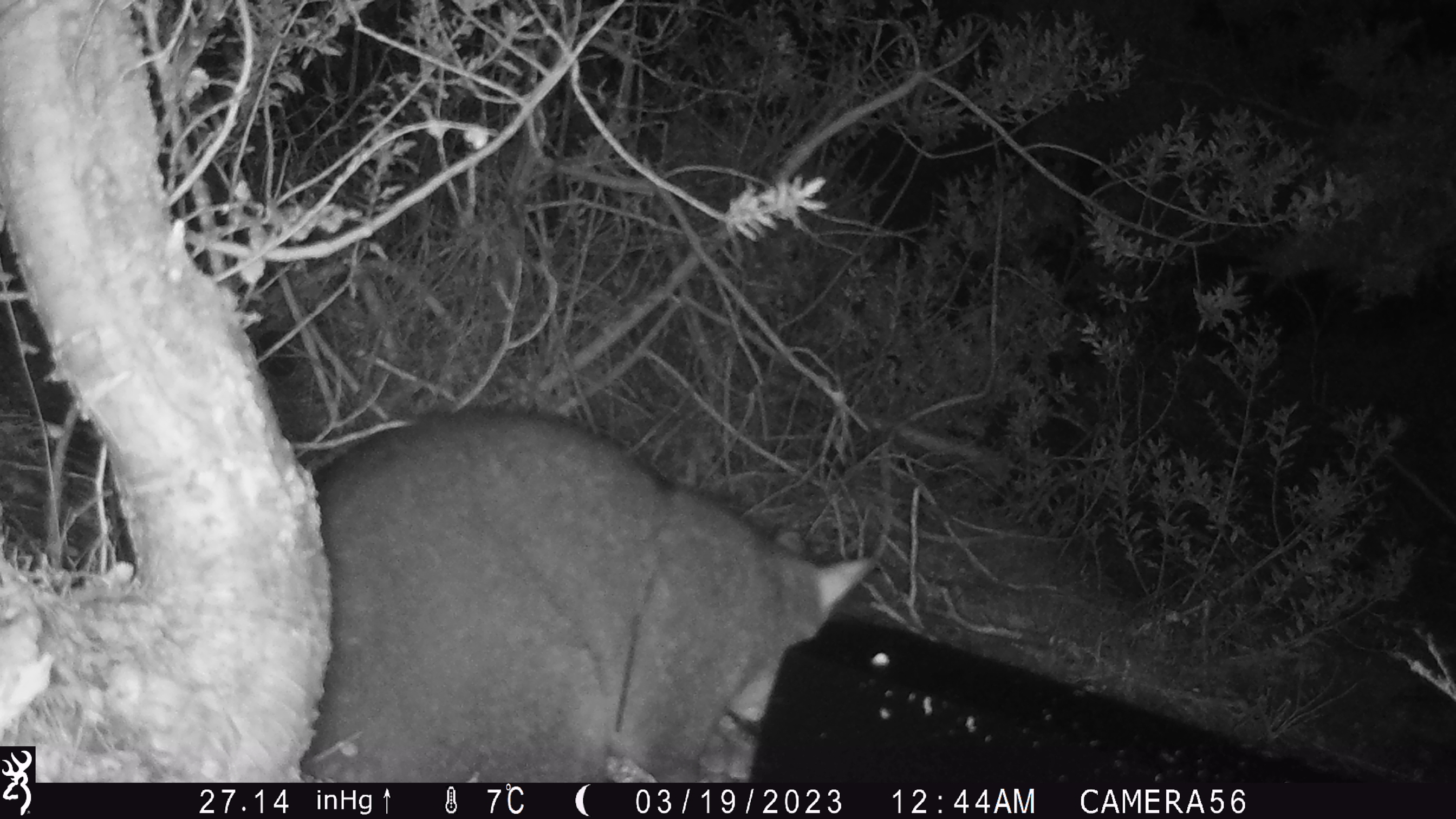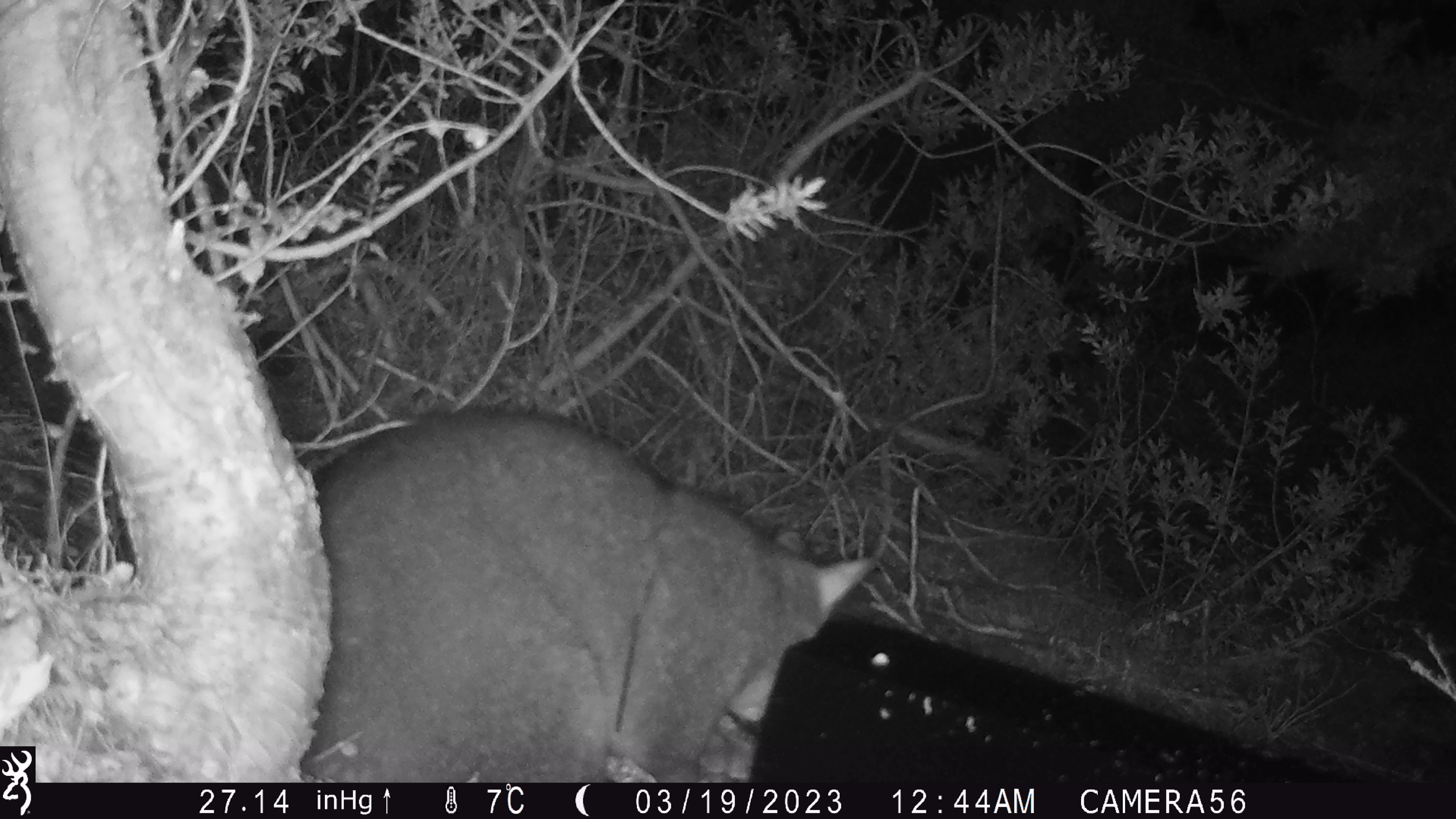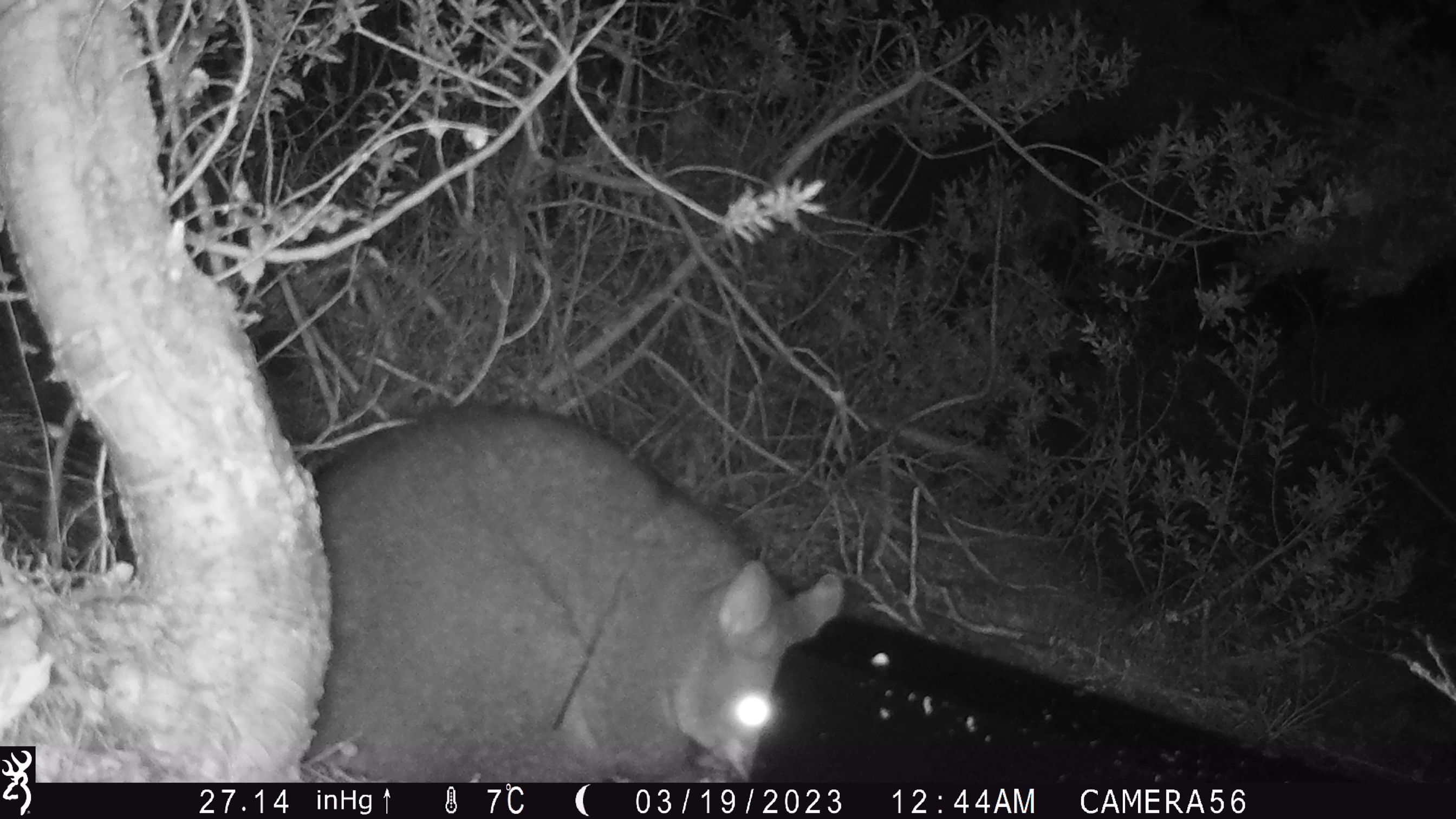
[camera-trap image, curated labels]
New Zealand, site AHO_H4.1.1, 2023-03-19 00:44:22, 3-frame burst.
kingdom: Animalia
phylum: Chordata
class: Mammalia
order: Diprotodontia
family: Phalangeridae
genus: Trichosurus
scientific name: Trichosurus vulpecula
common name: common brushtail possum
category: possum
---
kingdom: Animalia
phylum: Chordata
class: Mammalia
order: Carnivora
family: Mustelidae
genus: Mustela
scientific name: Mustela erminea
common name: stoat